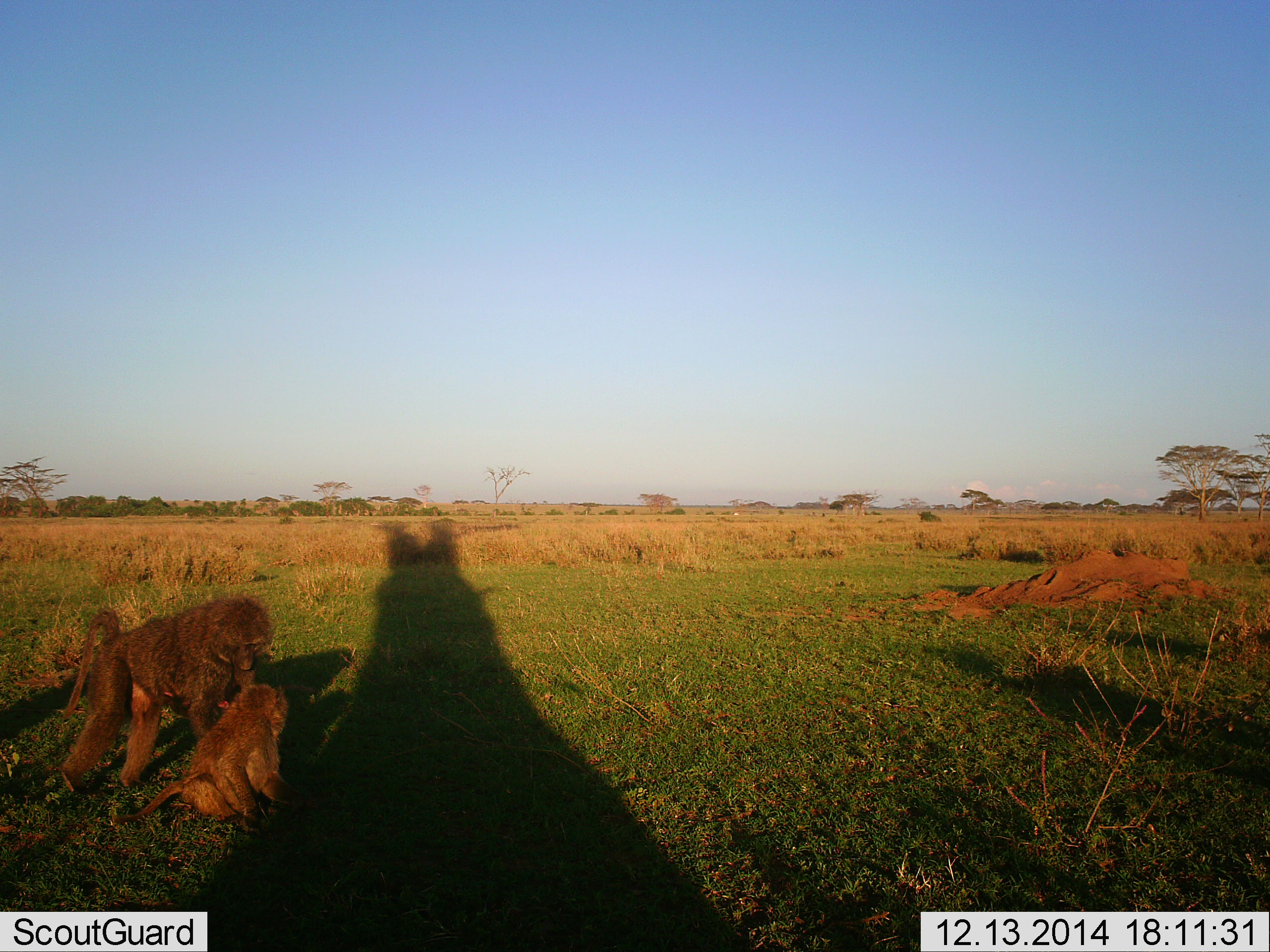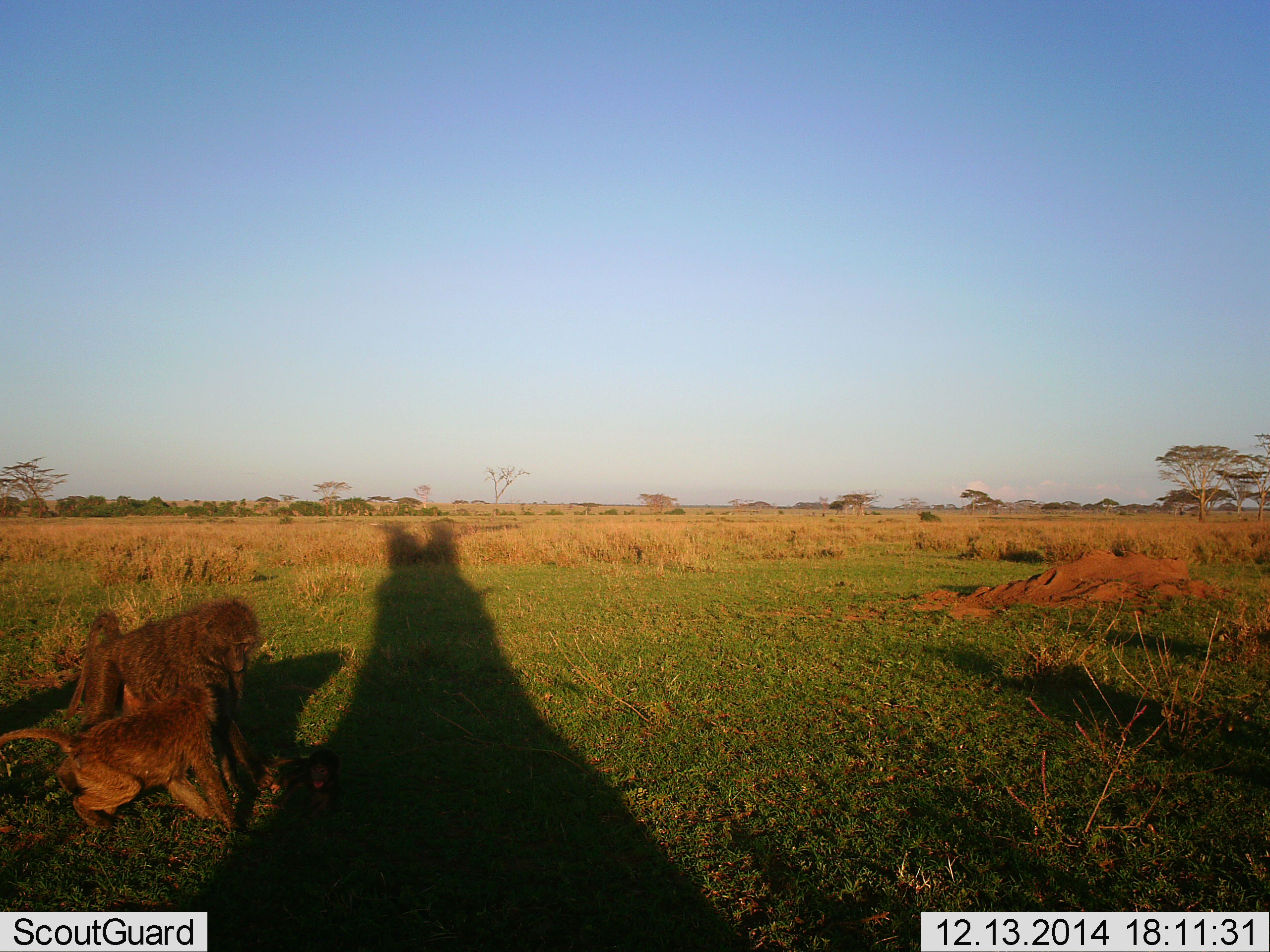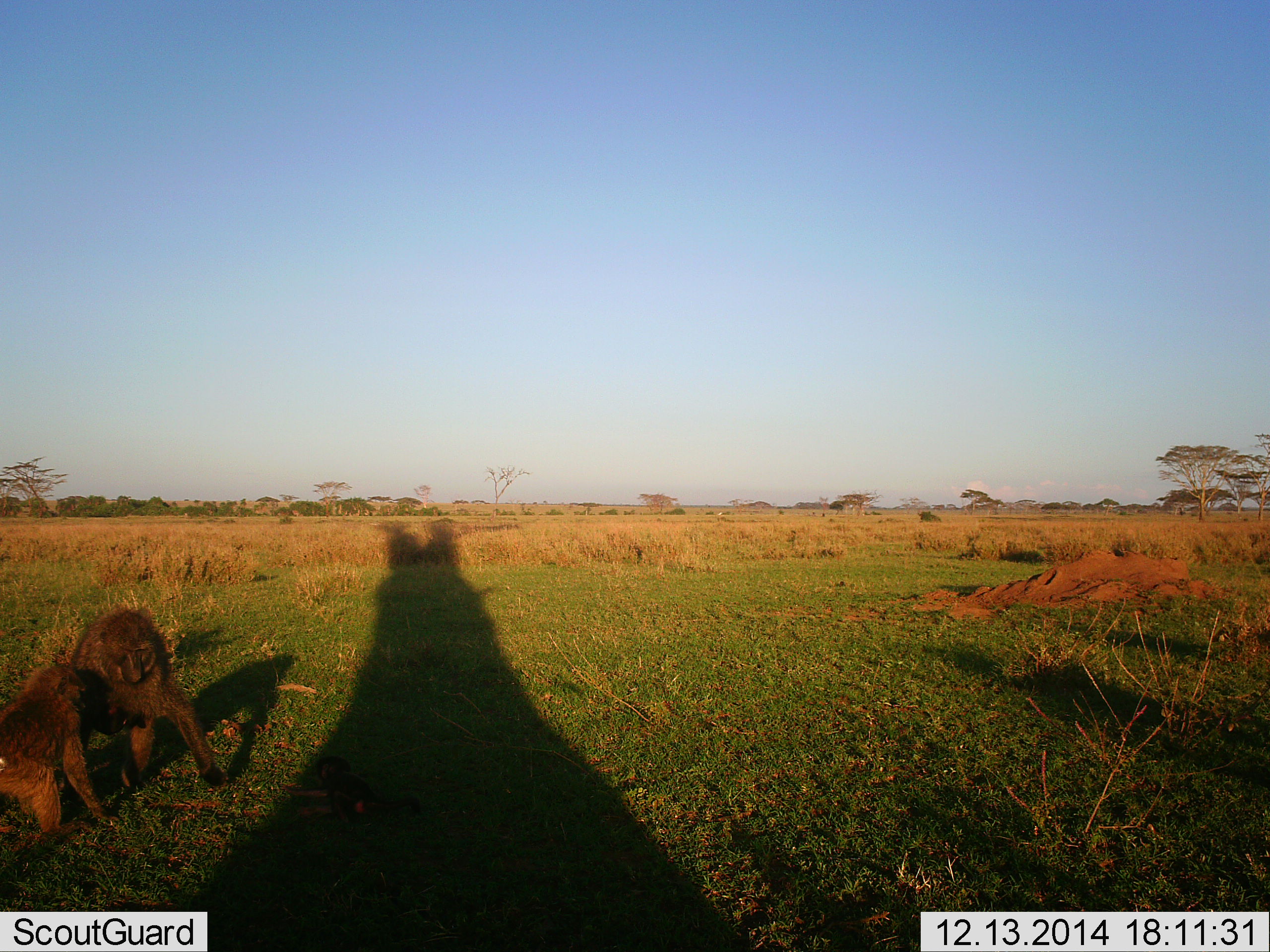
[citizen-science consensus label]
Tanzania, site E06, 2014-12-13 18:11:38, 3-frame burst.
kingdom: Animalia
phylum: Chordata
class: Mammalia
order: Primates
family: Cercopithecidae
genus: Papio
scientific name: Papio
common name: baboon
Baboon (Papio), count 2. Behavior (volunteer vote fractions): standing 10%, resting 0%, moving 50%, interacting 60%. Young present (vote fraction): 60%. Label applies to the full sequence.